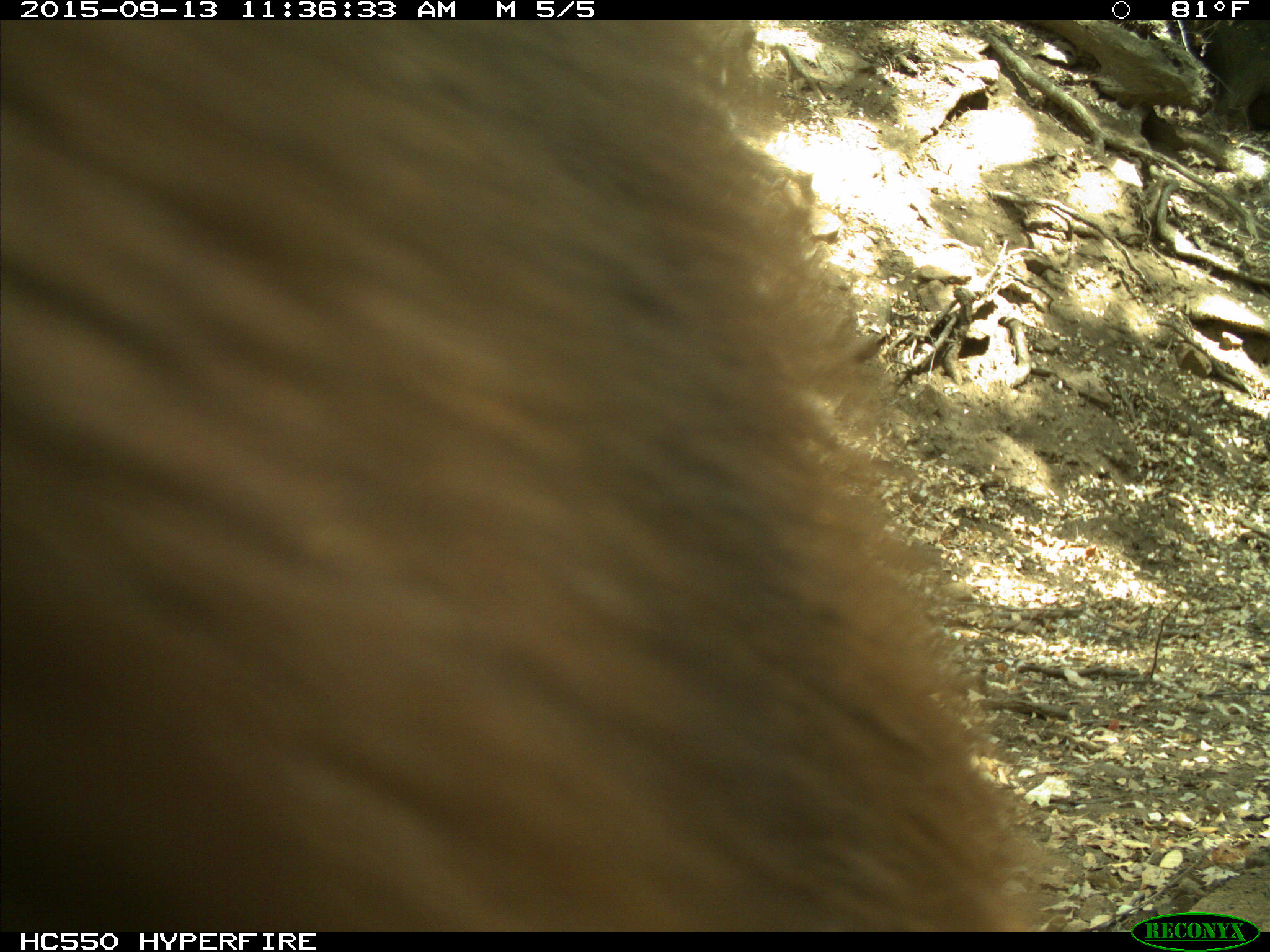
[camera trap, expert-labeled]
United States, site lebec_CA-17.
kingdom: Animalia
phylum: Chordata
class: Mammalia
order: Carnivora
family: Ursidae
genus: Ursus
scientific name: Ursus americanus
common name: american black bear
Ursus americanus (american black bear).